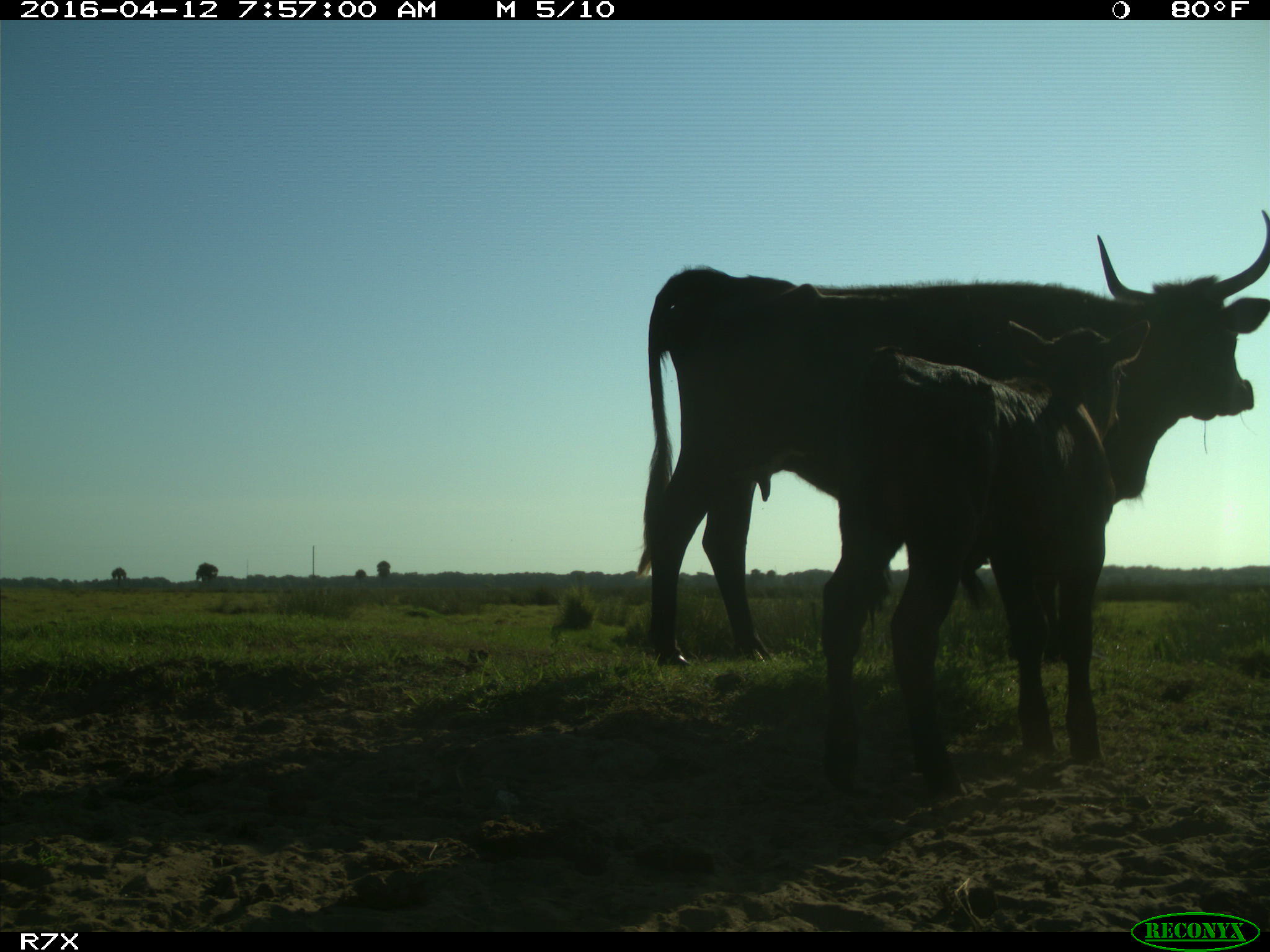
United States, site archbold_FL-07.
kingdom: Animalia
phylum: Chordata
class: Mammalia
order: Artiodactyla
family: Bovidae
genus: Bos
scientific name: Bos taurus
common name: domestic cow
Bos taurus (domestic cow).